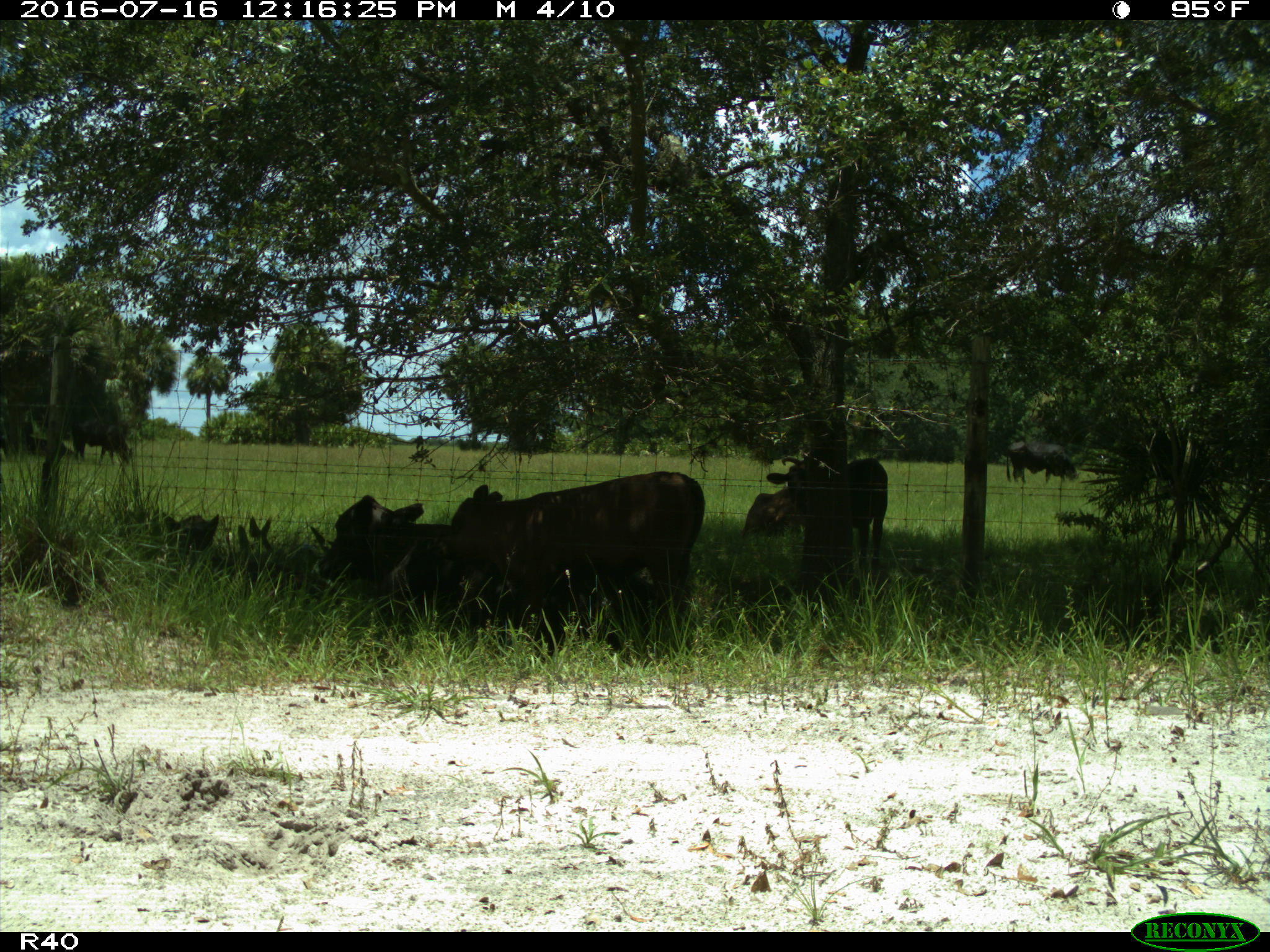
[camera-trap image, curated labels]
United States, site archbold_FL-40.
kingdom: Animalia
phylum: Chordata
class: Mammalia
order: Artiodactyla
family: Bovidae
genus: Bos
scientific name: Bos taurus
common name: domestic cow